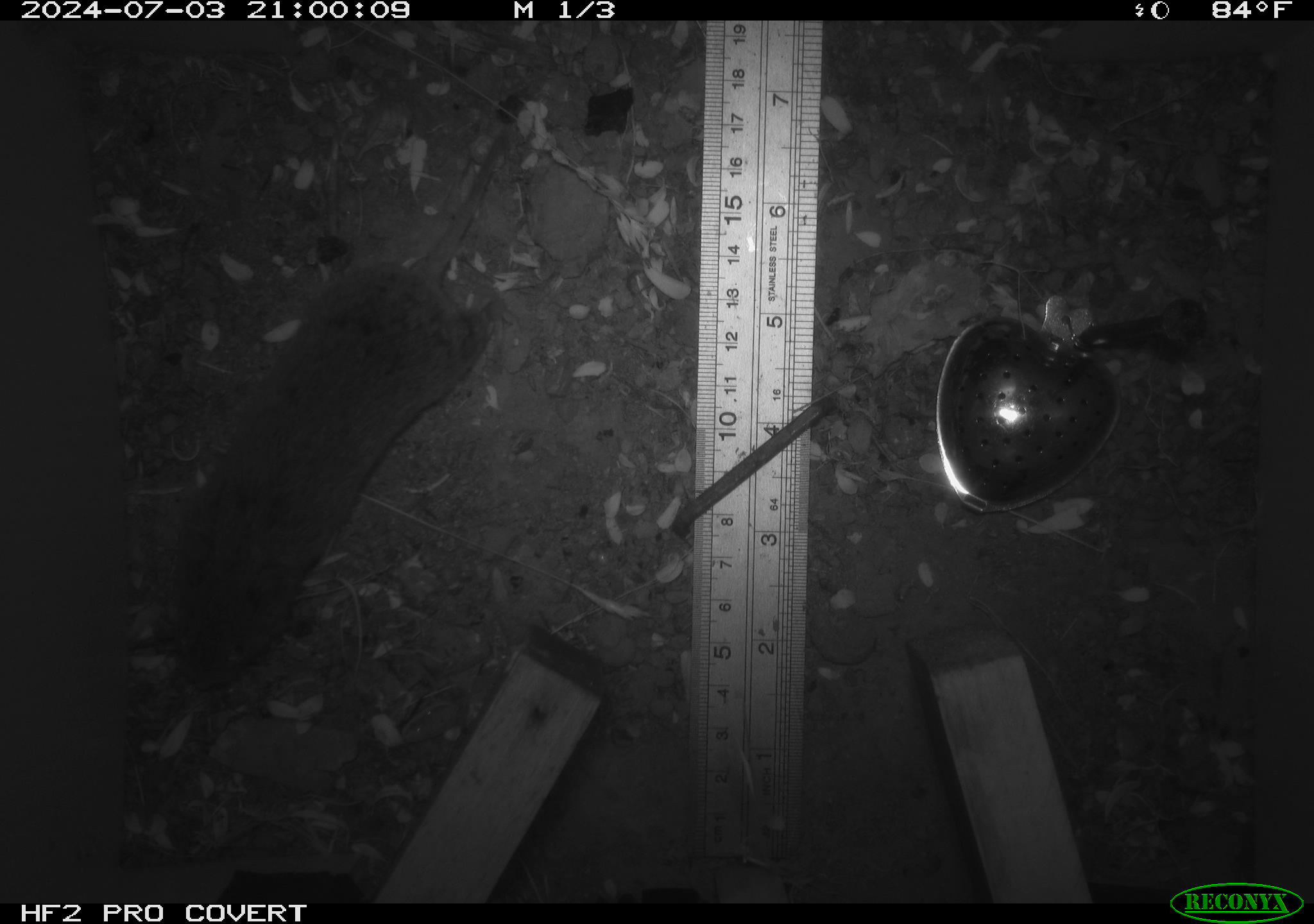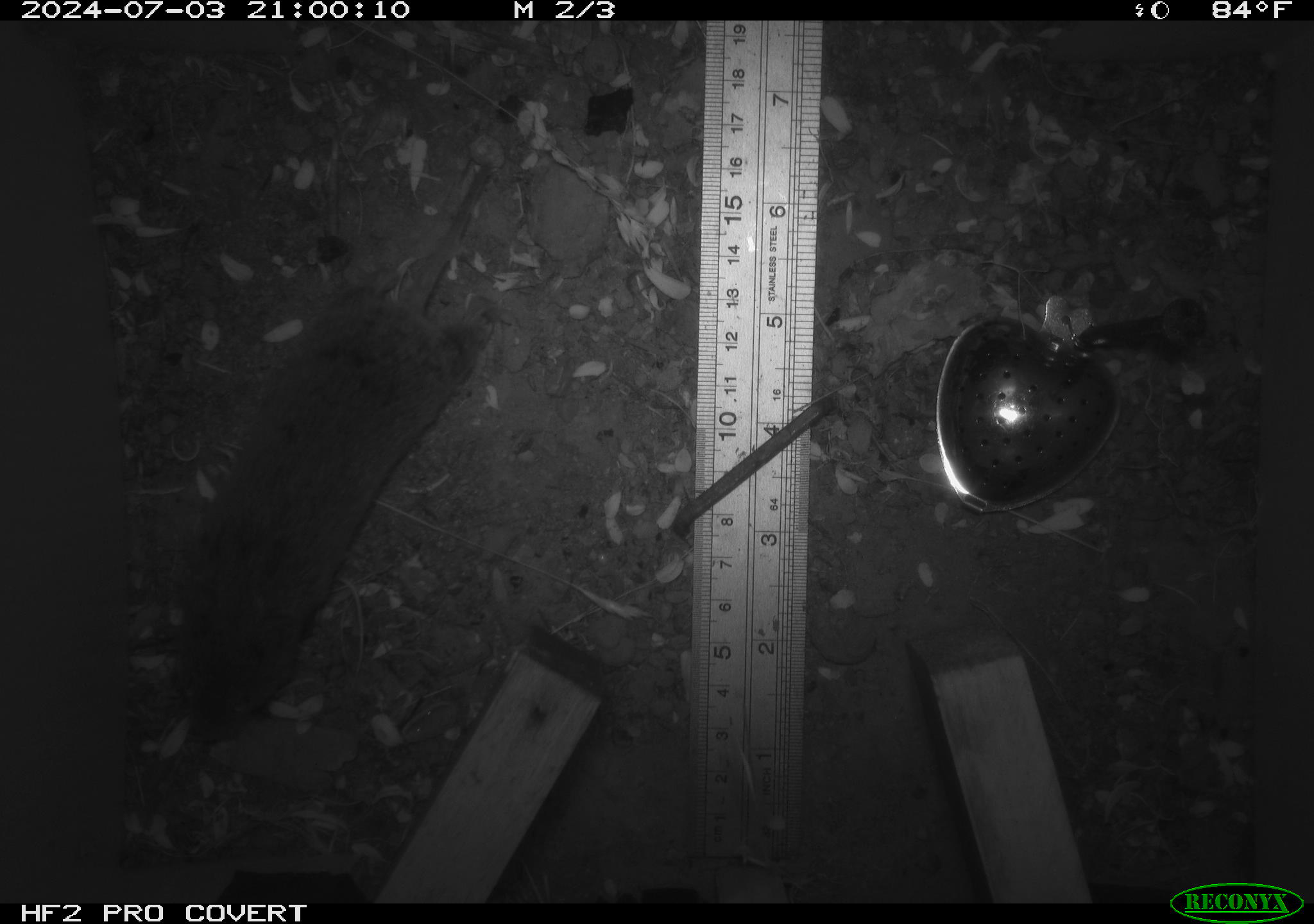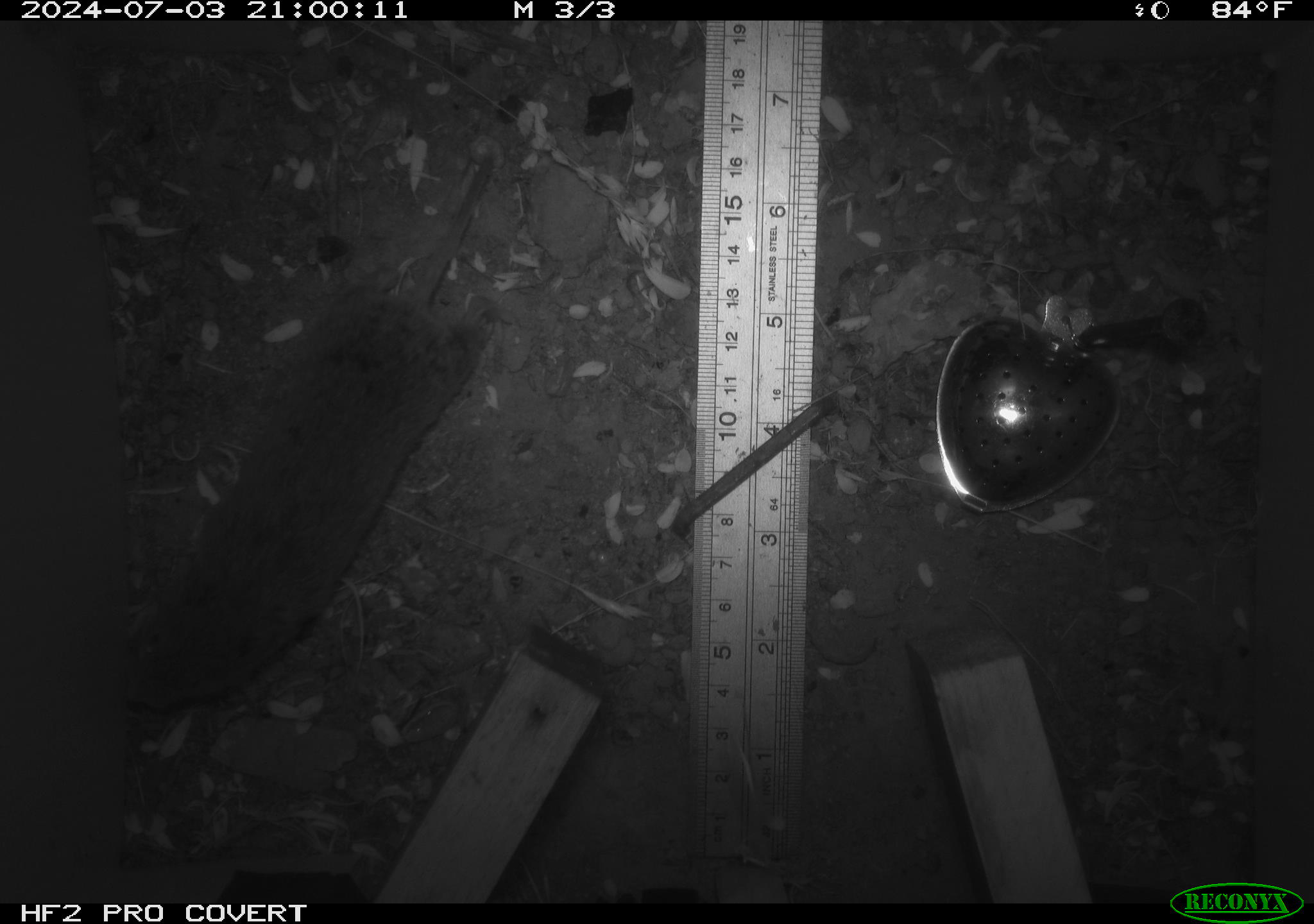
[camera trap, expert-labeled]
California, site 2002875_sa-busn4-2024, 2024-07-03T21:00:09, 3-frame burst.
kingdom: Animalia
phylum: Chordata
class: Mammalia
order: Rodentia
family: Cricetidae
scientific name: Arvicolinae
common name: voles, lemmings, and muskrats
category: arvicolinae subfamily